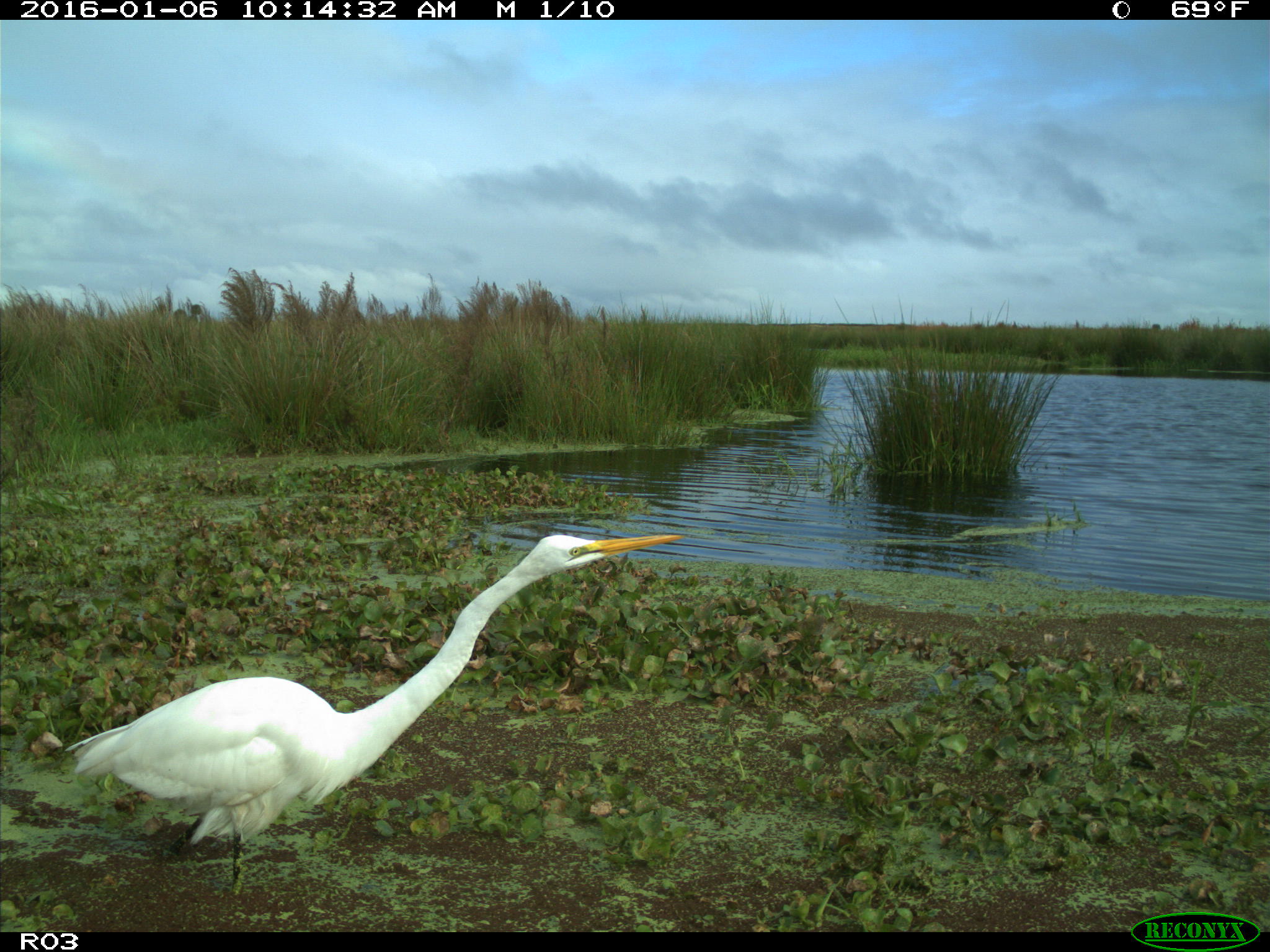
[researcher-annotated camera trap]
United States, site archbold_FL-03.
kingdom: Animalia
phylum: Chordata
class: Aves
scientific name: Aves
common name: birds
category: unidentified bird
Unidentified bird (birds) (Aves).